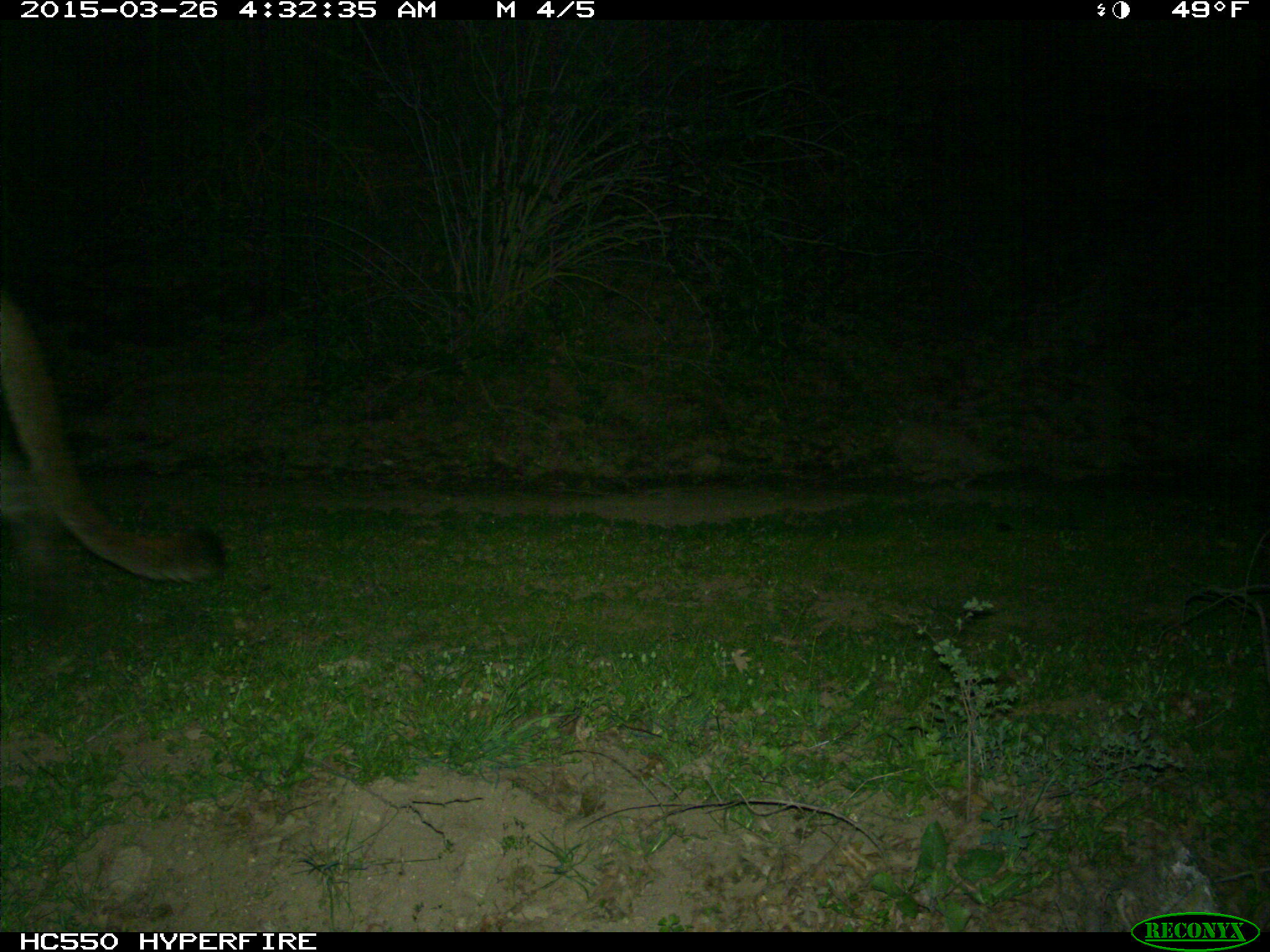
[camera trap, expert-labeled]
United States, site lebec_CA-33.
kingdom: Animalia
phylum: Chordata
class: Mammalia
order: Carnivora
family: Felidae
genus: Puma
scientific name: Puma concolor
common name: mountain lion